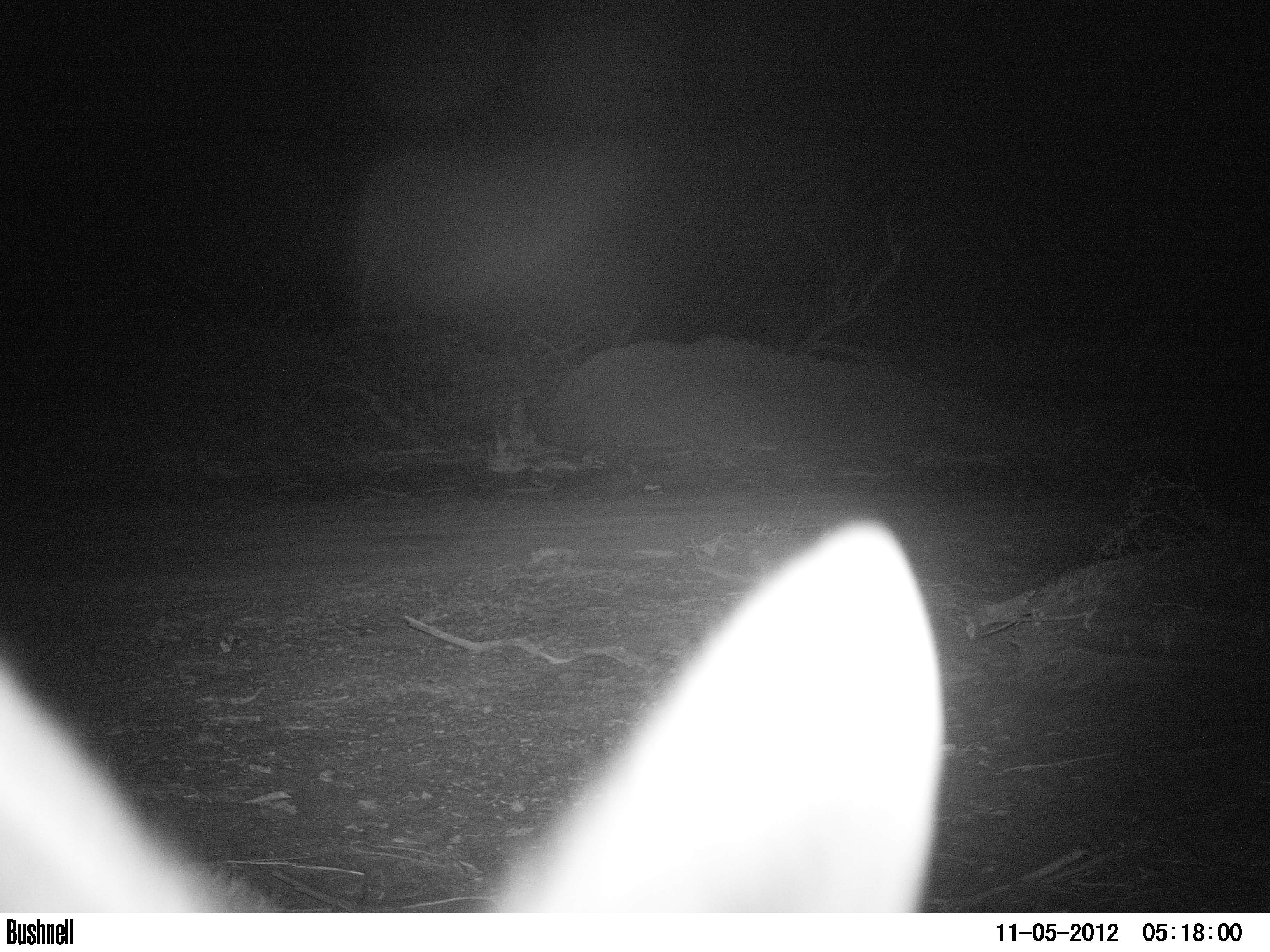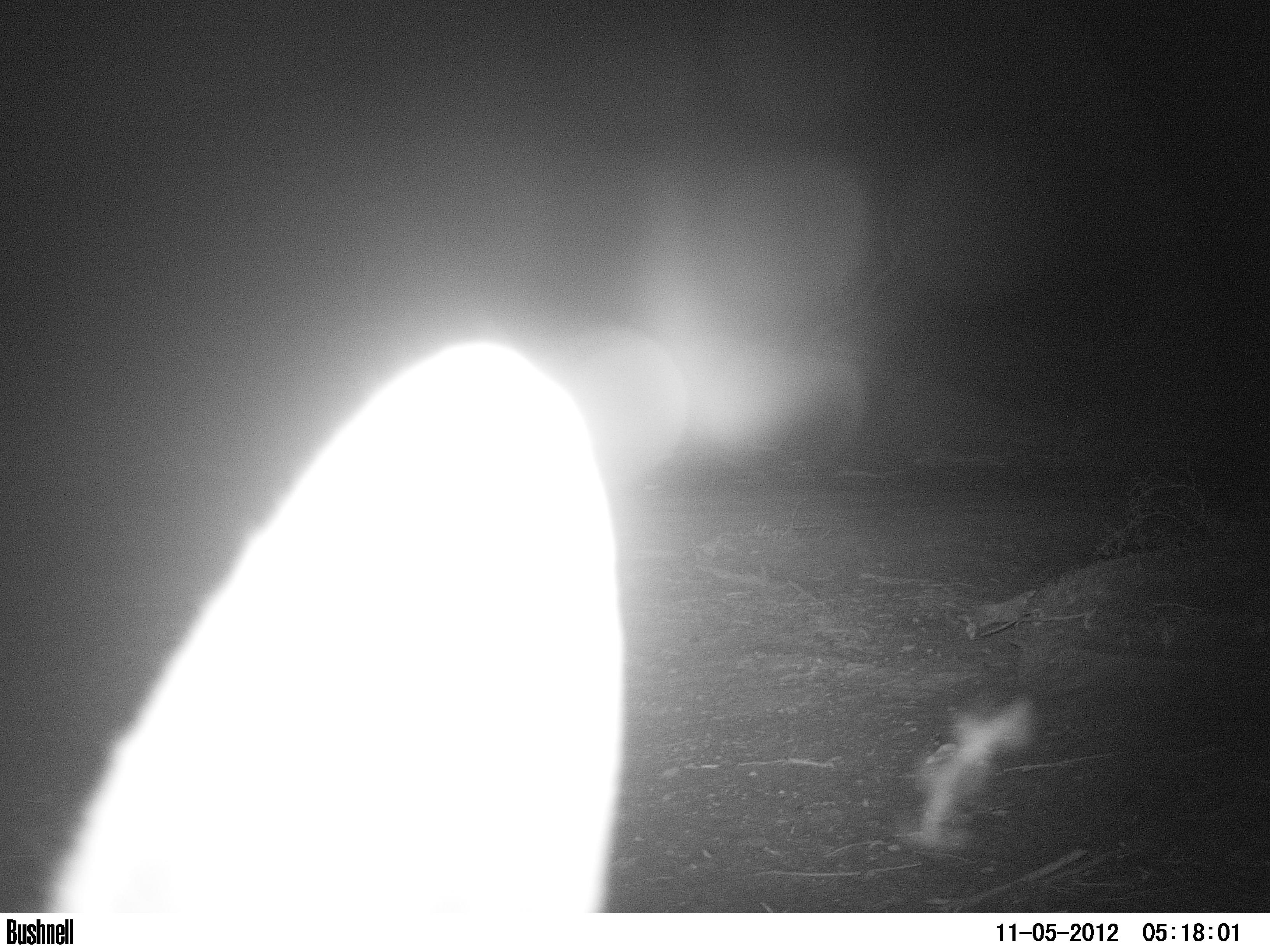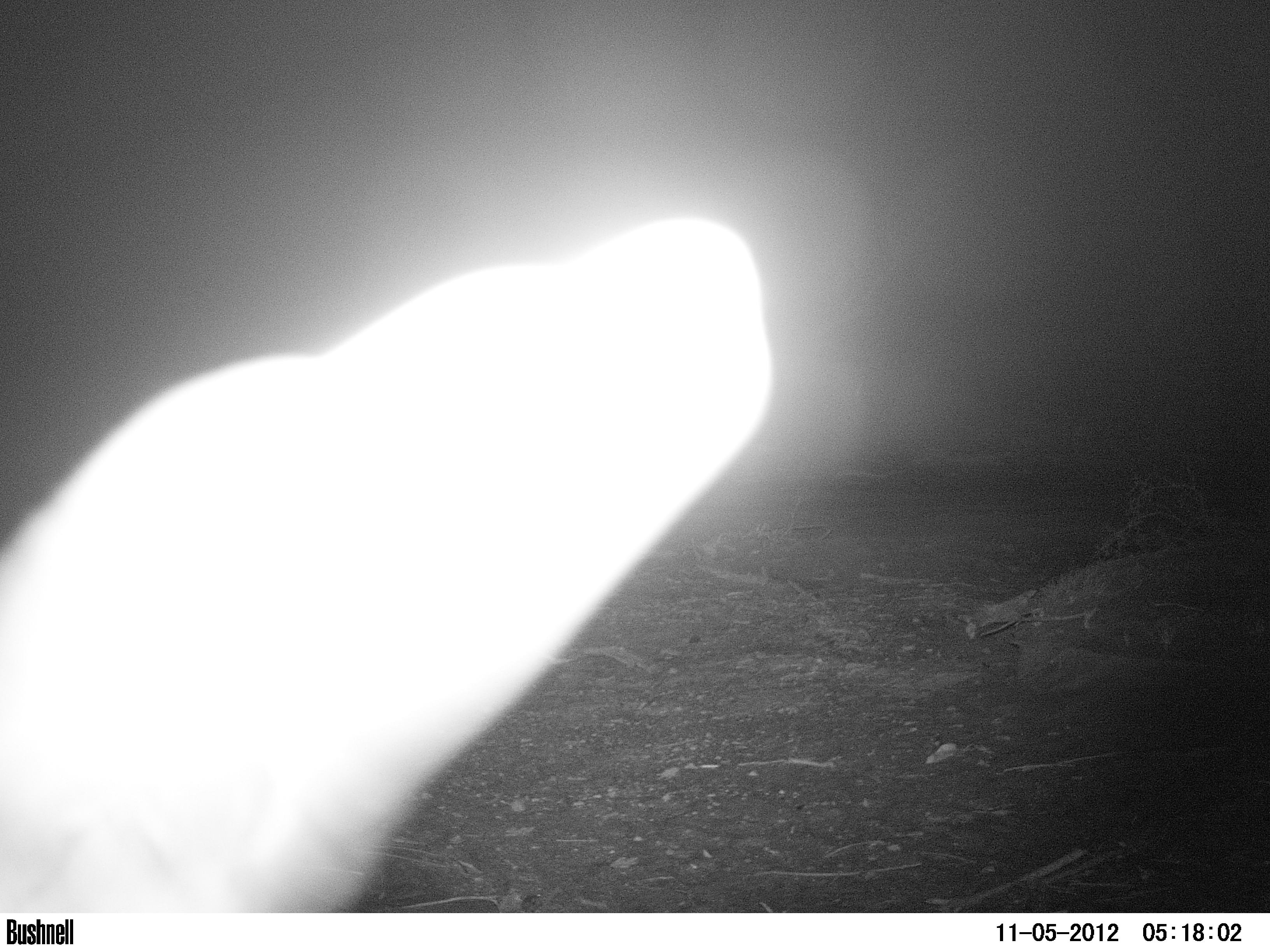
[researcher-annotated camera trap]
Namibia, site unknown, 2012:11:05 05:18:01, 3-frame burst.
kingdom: Animalia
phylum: Chordata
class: Mammalia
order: Carnivora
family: Canidae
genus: Lupulella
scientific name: Lupulella mesomelas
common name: black-backed jackal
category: canis mesomelas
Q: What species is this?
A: Canis mesomelas (black-backed jackal) (Lupulella mesomelas).